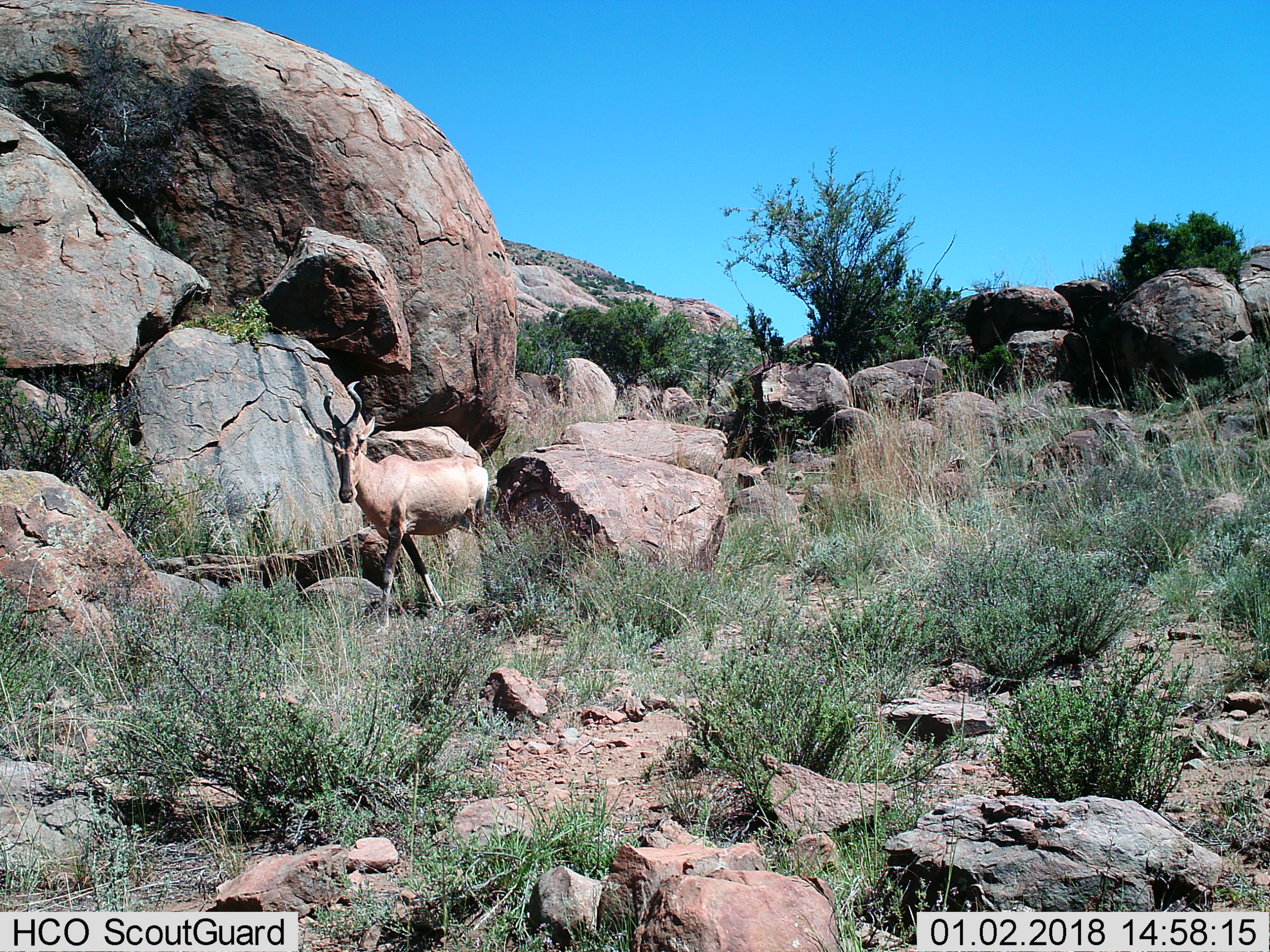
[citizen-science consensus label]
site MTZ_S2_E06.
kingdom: Animalia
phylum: Chordata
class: Mammalia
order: Artiodactyla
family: Bovidae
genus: Alcelaphus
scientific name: Alcelaphus buselaphus caama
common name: red hartebeest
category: hartebeestred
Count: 1.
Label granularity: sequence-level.